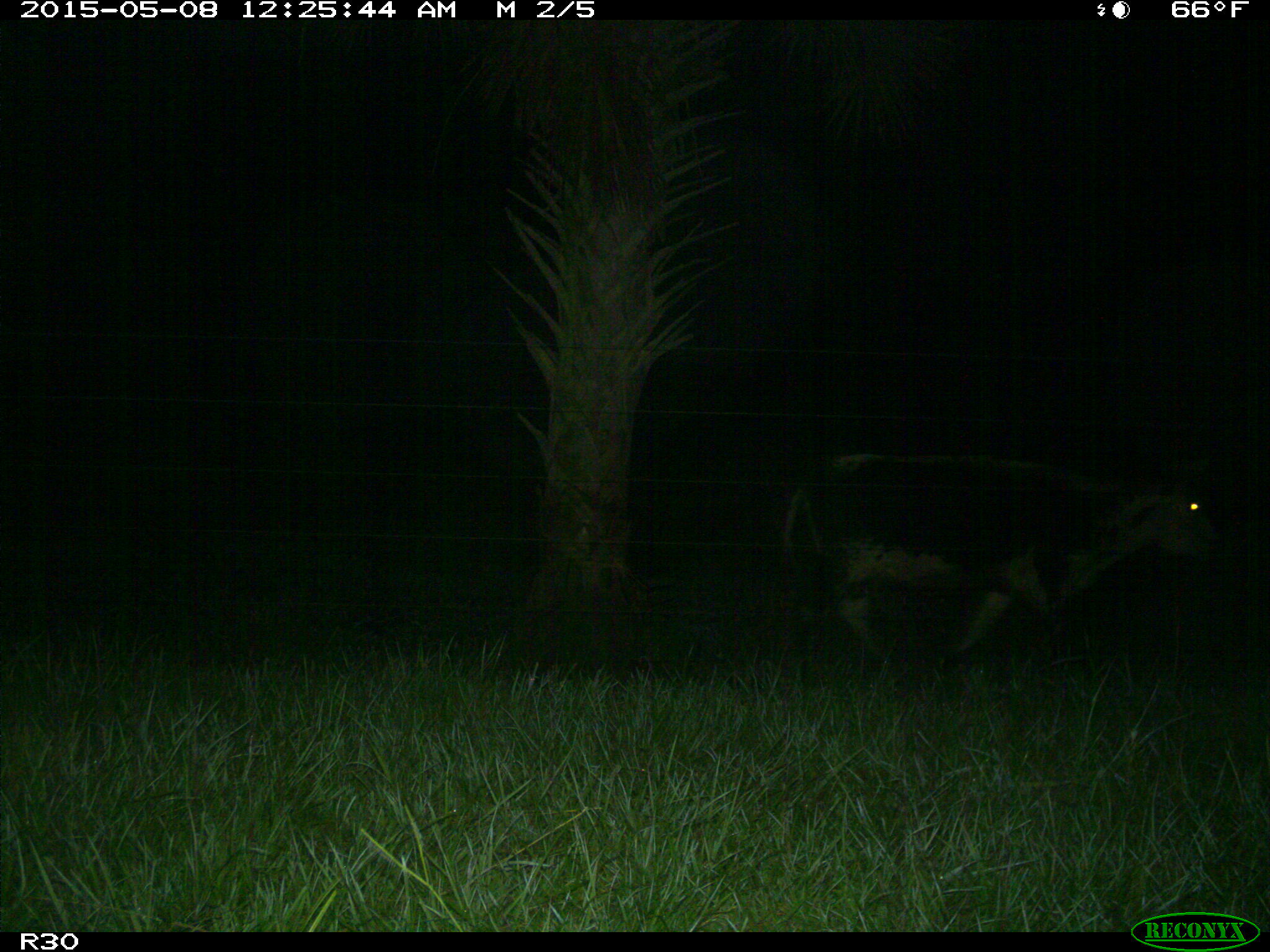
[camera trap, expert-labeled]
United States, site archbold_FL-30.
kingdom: Animalia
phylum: Chordata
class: Mammalia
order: Artiodactyla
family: Bovidae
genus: Bos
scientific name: Bos taurus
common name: domestic cow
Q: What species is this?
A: Bos taurus (domestic cow).